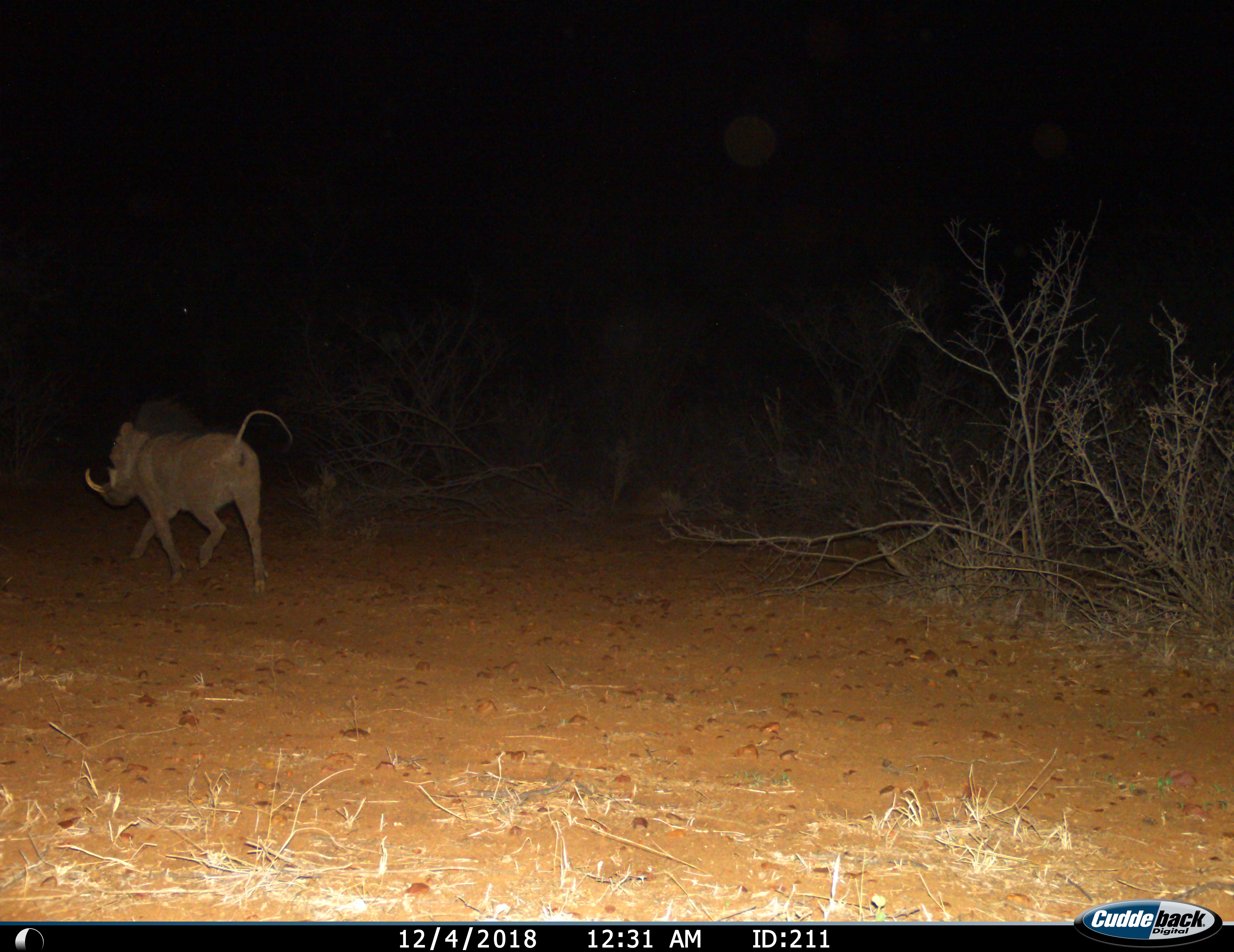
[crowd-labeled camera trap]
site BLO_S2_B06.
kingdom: Animalia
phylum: Chordata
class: Mammalia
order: Artiodactyla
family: Suidae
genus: Phacochoerus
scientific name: Phacochoerus africanus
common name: warthog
Warthog (Phacochoerus africanus), count 1. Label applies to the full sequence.